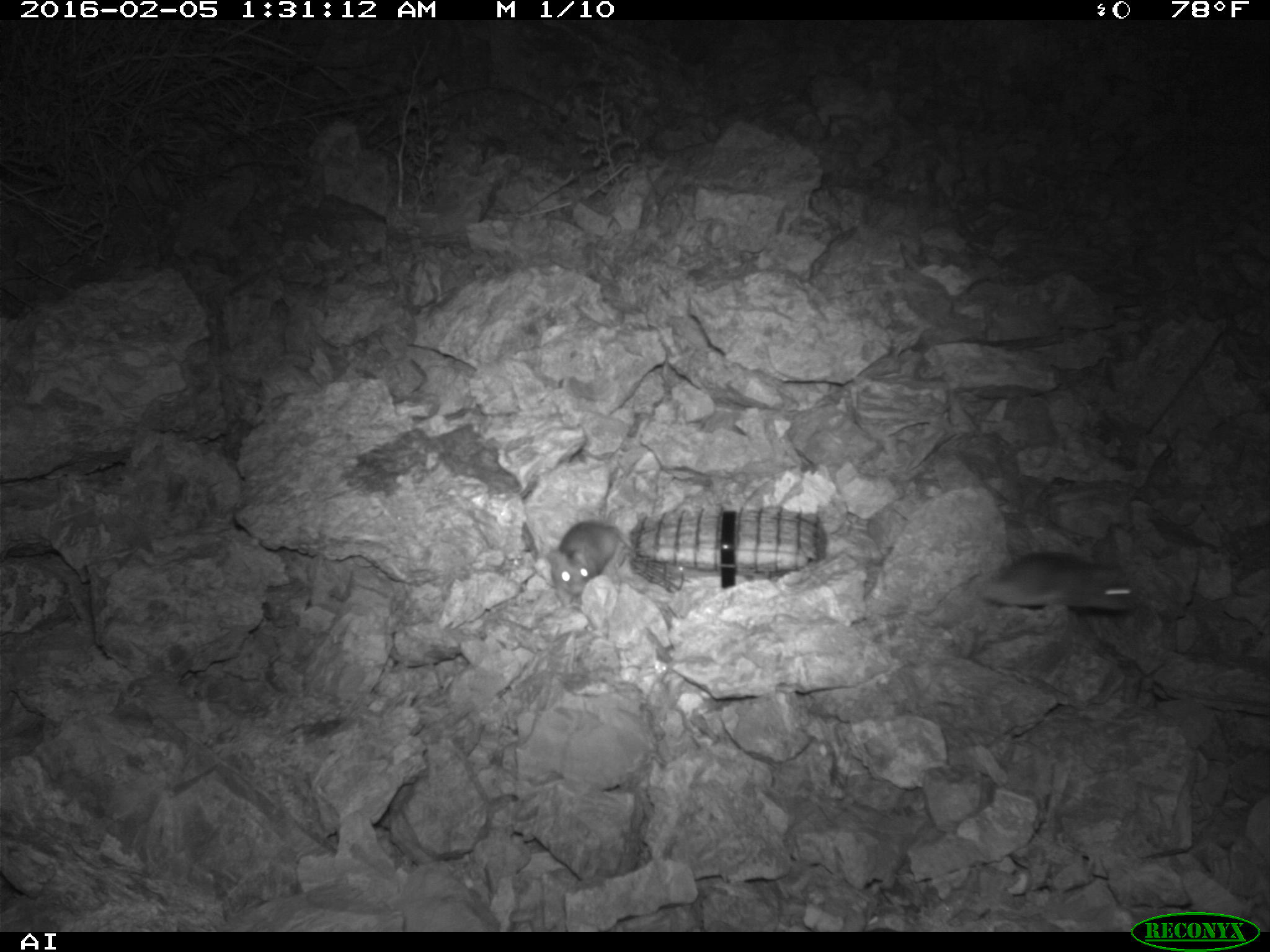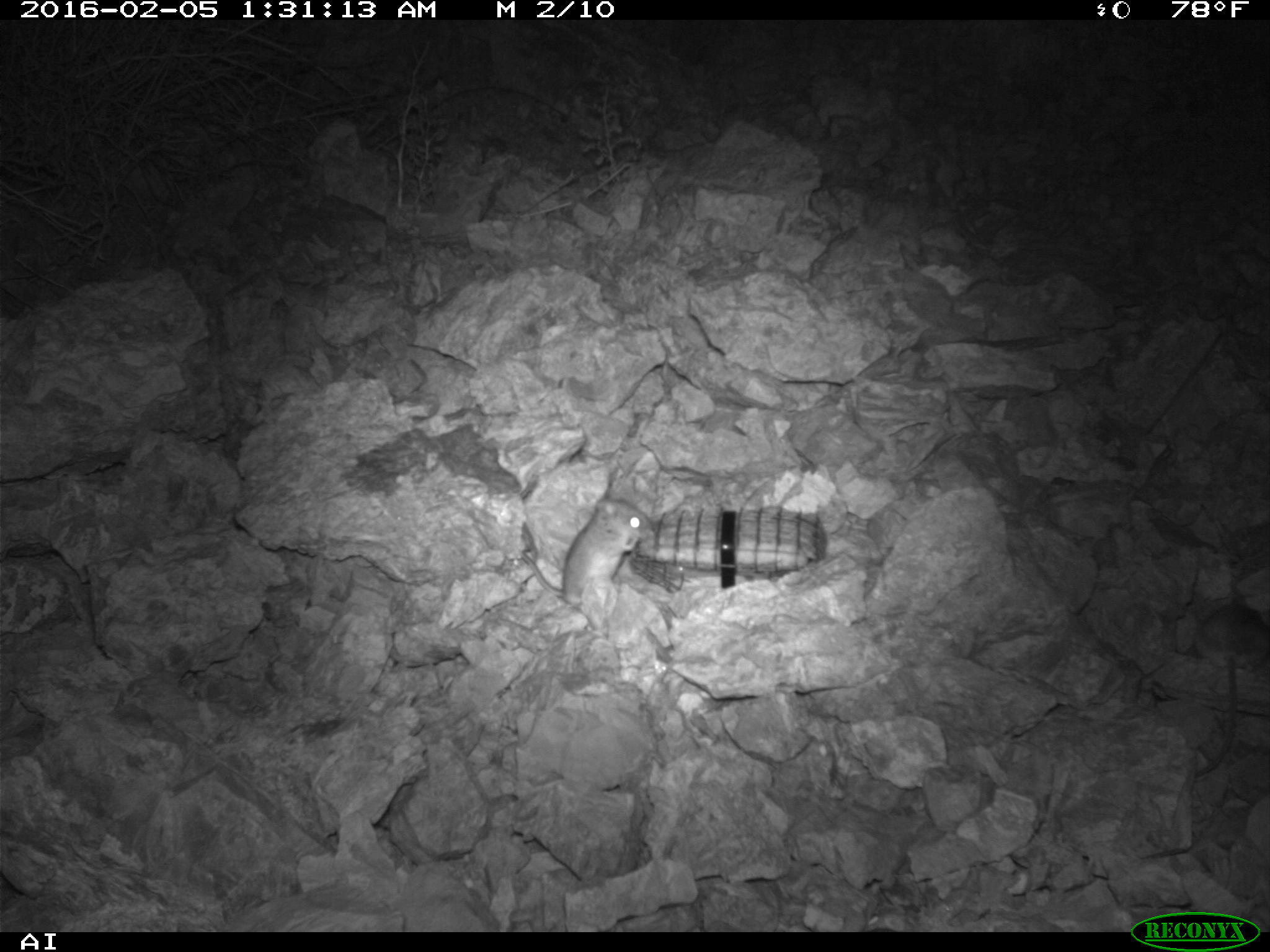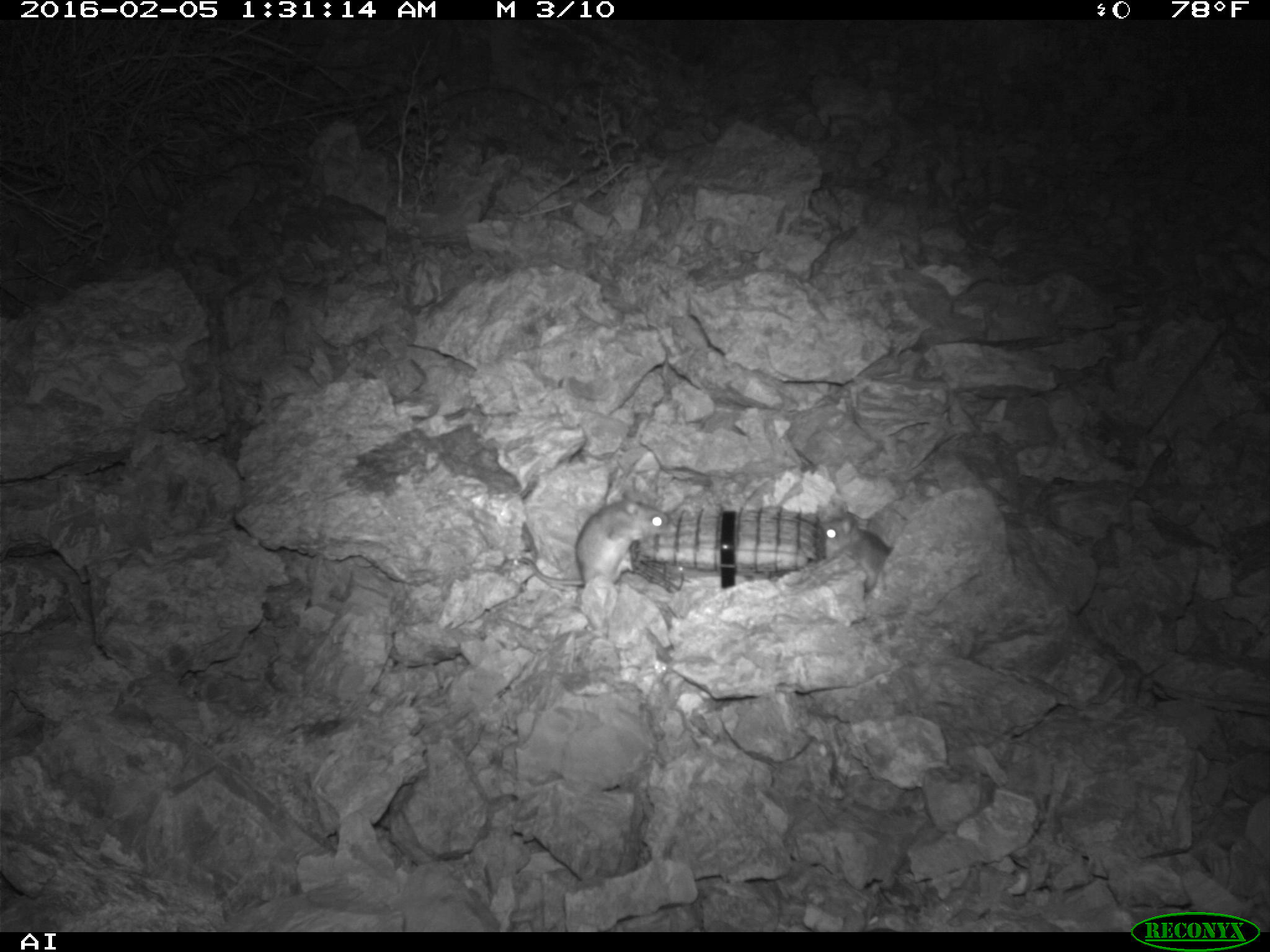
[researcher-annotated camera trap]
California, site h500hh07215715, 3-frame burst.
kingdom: Animalia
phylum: Chordata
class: Mammalia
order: Rodentia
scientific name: Rodentia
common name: rodent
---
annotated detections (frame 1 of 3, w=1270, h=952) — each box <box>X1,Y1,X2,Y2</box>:
rodent: <box>979,551,1136,611</box>; <box>547,520,621,595</box>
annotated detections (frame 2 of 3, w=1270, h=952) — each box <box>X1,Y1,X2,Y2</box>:
rodent: <box>519,487,652,608</box>; <box>1196,598,1269,775</box>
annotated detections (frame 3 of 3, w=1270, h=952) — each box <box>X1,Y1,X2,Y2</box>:
rodent: <box>517,490,670,584</box>; <box>819,505,892,591</box>